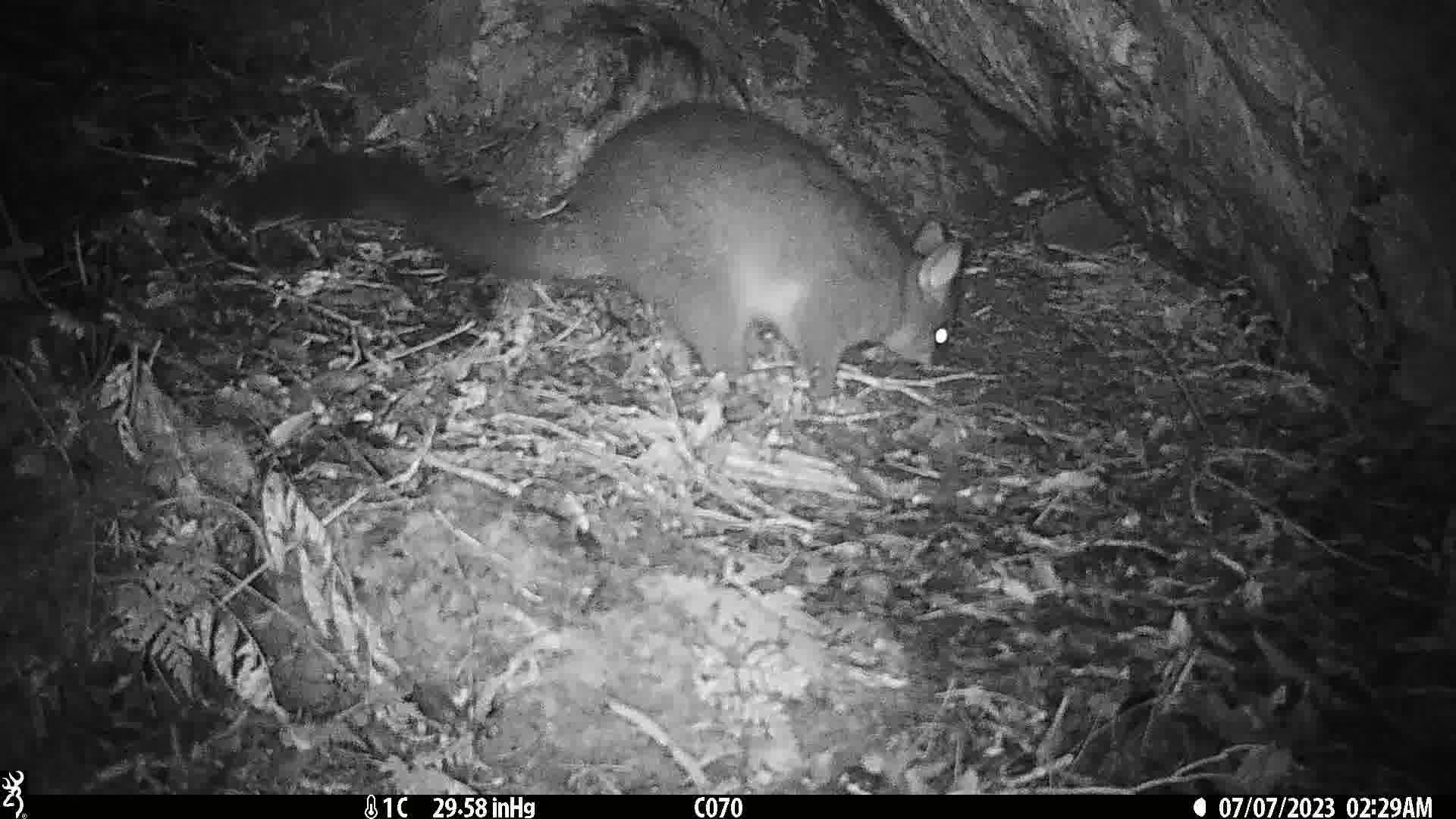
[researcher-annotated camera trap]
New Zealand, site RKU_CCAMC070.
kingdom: Animalia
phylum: Chordata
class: Mammalia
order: Diprotodontia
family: Phalangeridae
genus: Trichosurus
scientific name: Trichosurus vulpecula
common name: common brushtail possum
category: possum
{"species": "possum (common brushtail possum) (Trichosurus vulpecula)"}